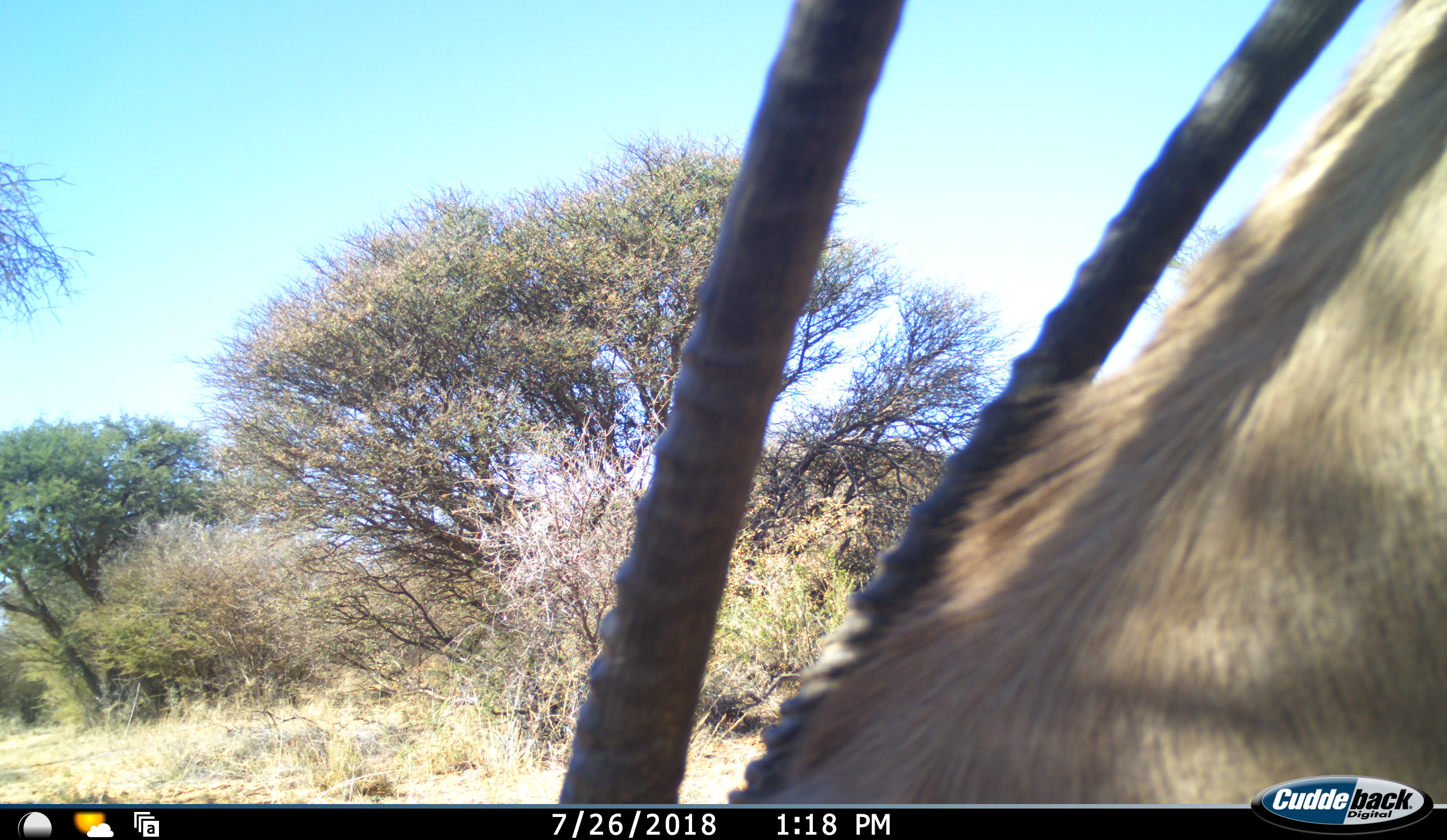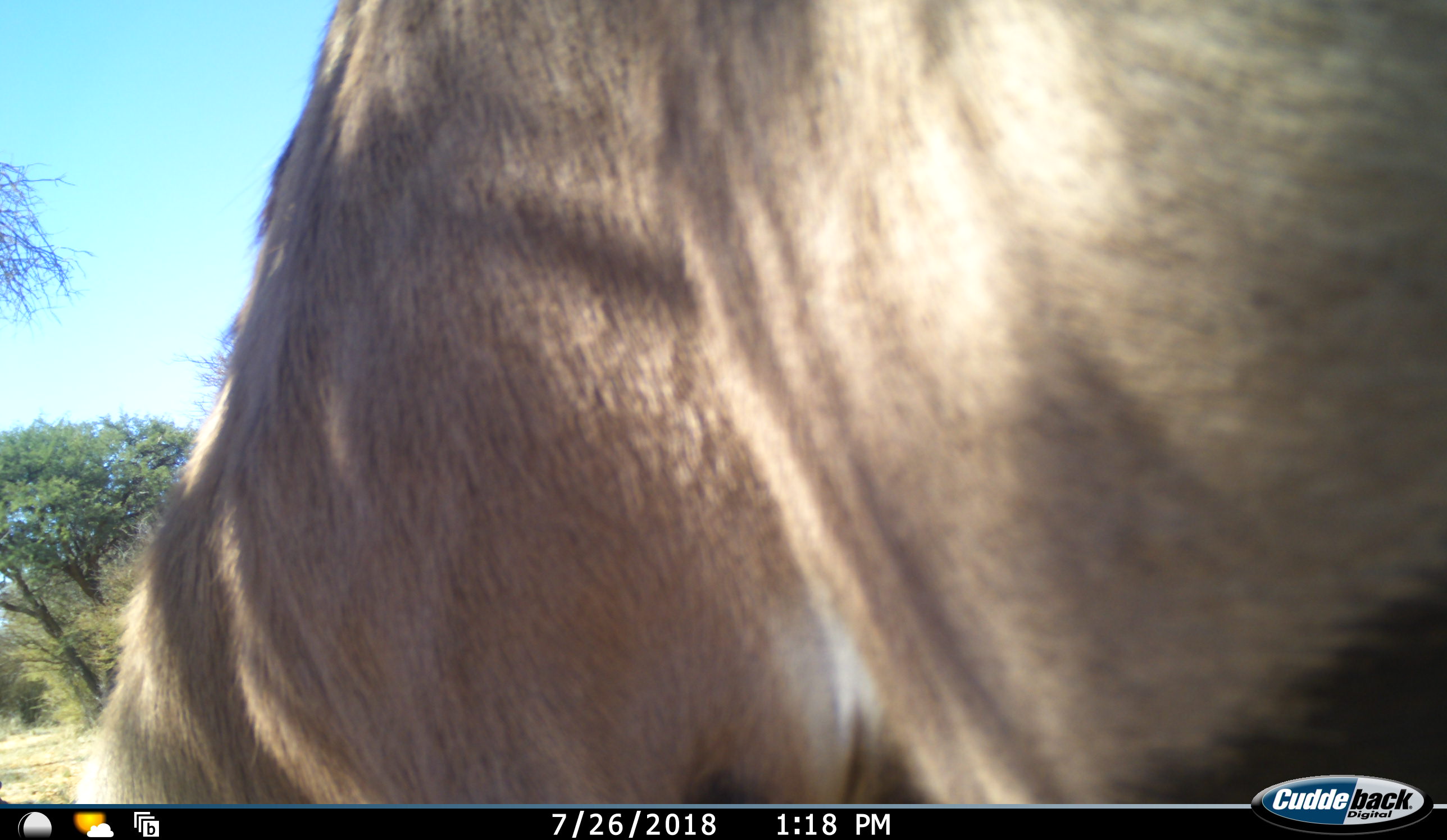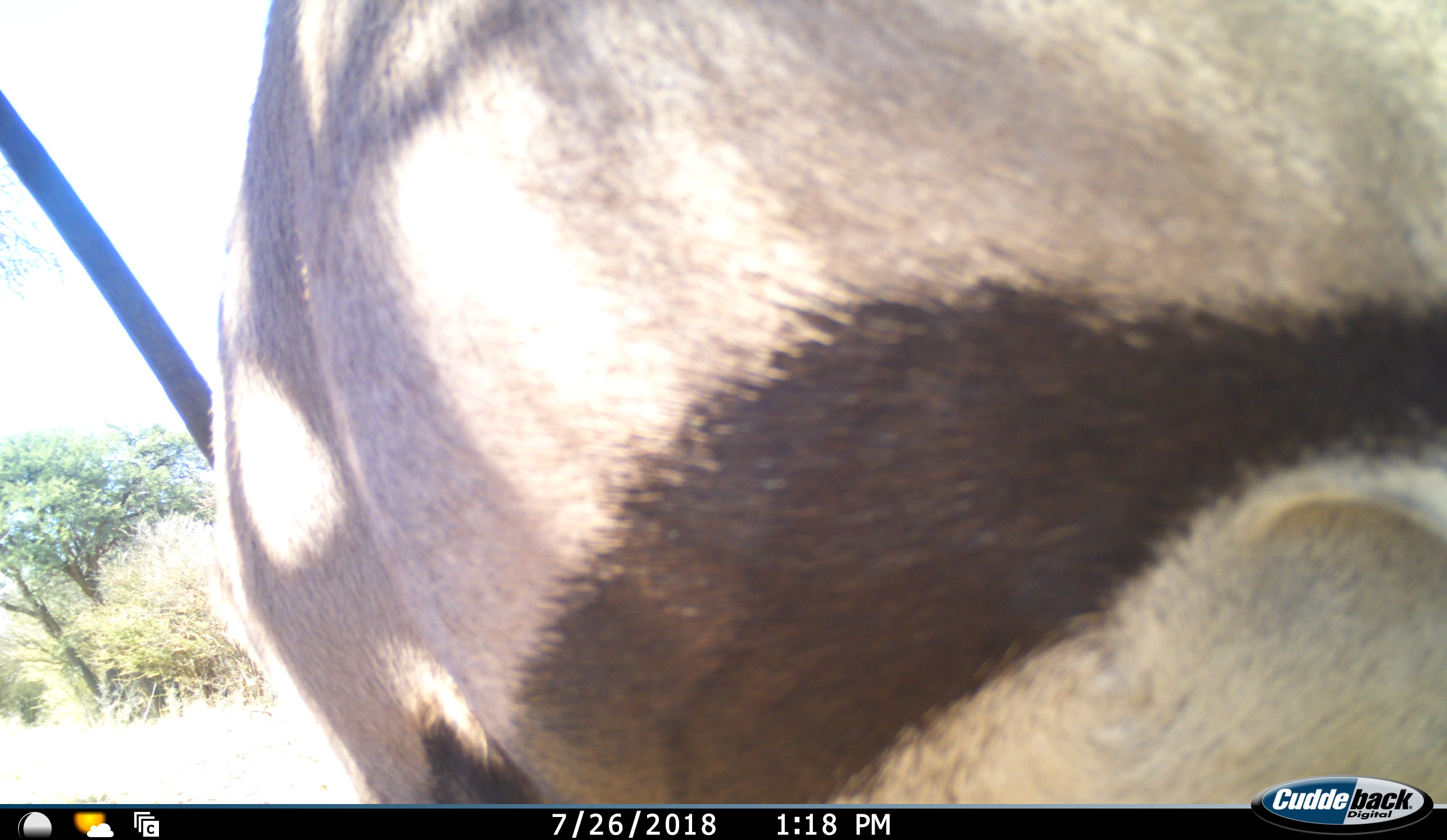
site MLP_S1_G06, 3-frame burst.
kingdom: Animalia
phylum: Chordata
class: Mammalia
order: Artiodactyla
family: Bovidae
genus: Oryx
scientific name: Oryx gazella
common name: gemsbok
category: oryx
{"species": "oryx (gemsbok) (Oryx gazella)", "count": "1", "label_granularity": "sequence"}